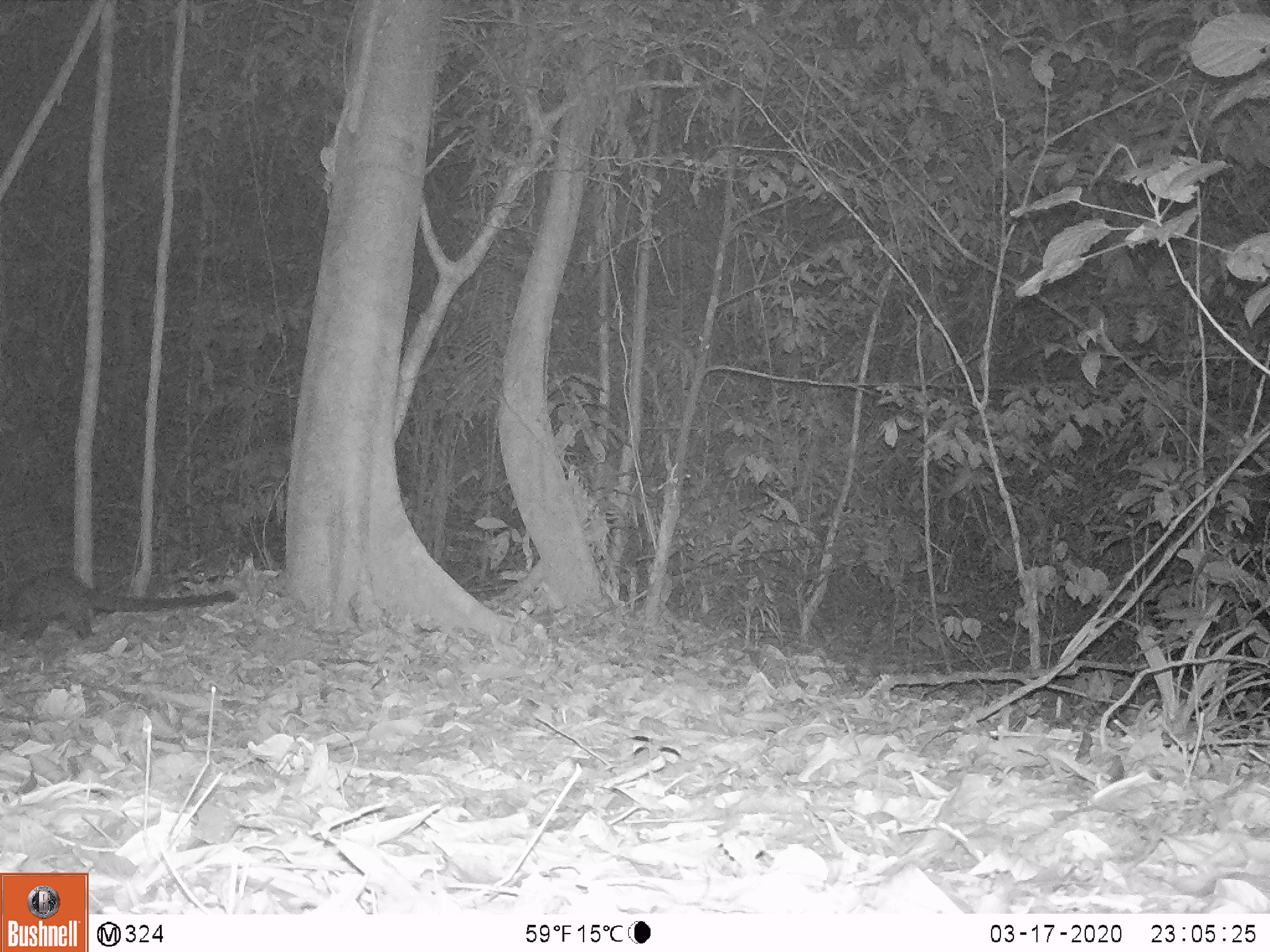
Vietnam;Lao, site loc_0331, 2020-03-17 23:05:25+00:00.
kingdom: Animalia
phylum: Chordata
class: Mammalia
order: Carnivora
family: Viverridae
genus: Paradoxurus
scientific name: Paradoxurus hermaphroditus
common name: common palm civet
Common palm civet (Paradoxurus hermaphroditus). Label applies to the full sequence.